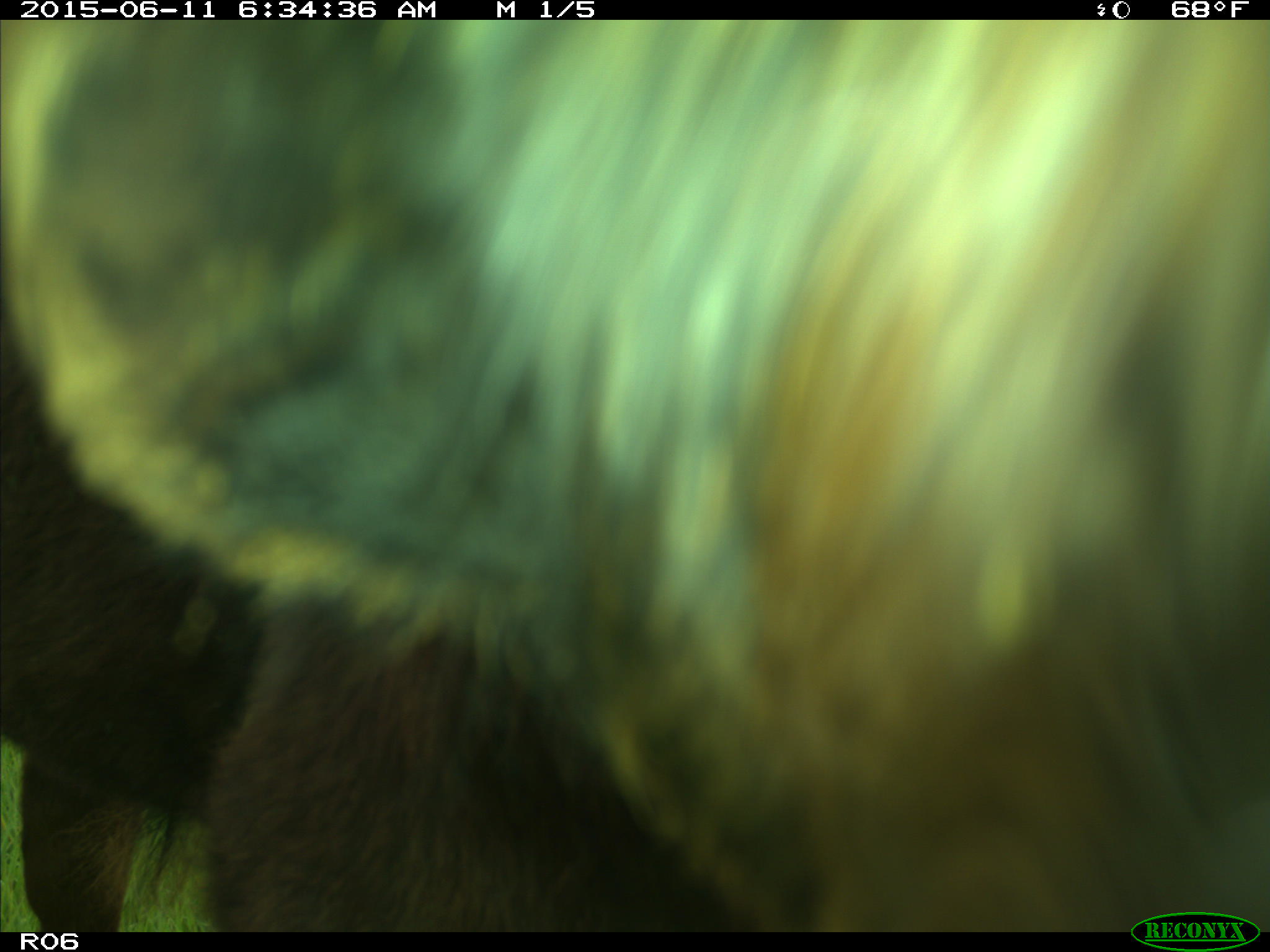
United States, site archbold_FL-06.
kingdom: Animalia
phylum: Chordata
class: Mammalia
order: Artiodactyla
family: Bovidae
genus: Bos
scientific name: Bos taurus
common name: domestic cow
Bos taurus (domestic cow).